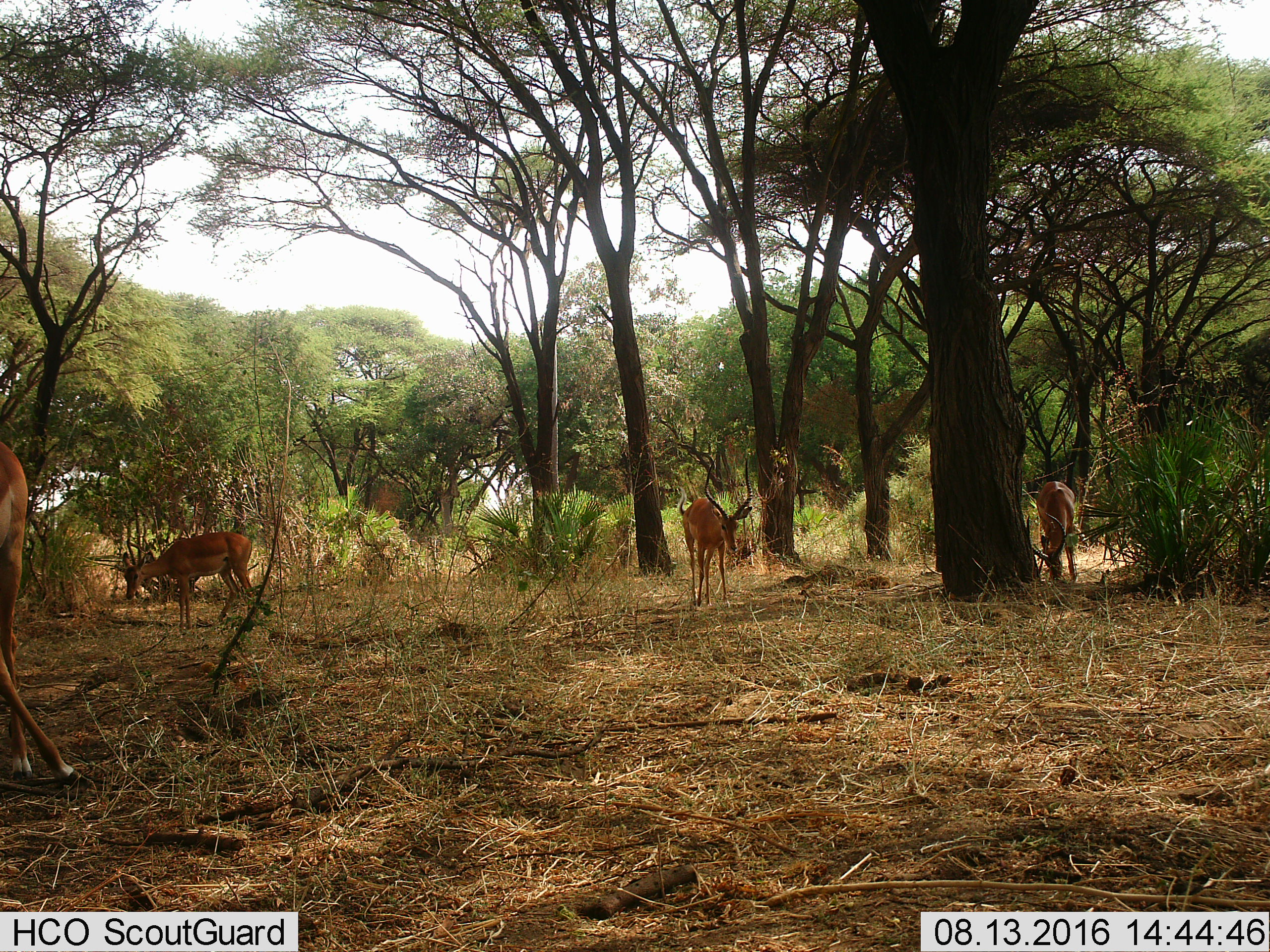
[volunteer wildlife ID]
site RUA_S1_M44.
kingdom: Animalia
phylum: Chordata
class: Mammalia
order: Artiodactyla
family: Bovidae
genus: Aepyceros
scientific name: Aepyceros melampus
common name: impala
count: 4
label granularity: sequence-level